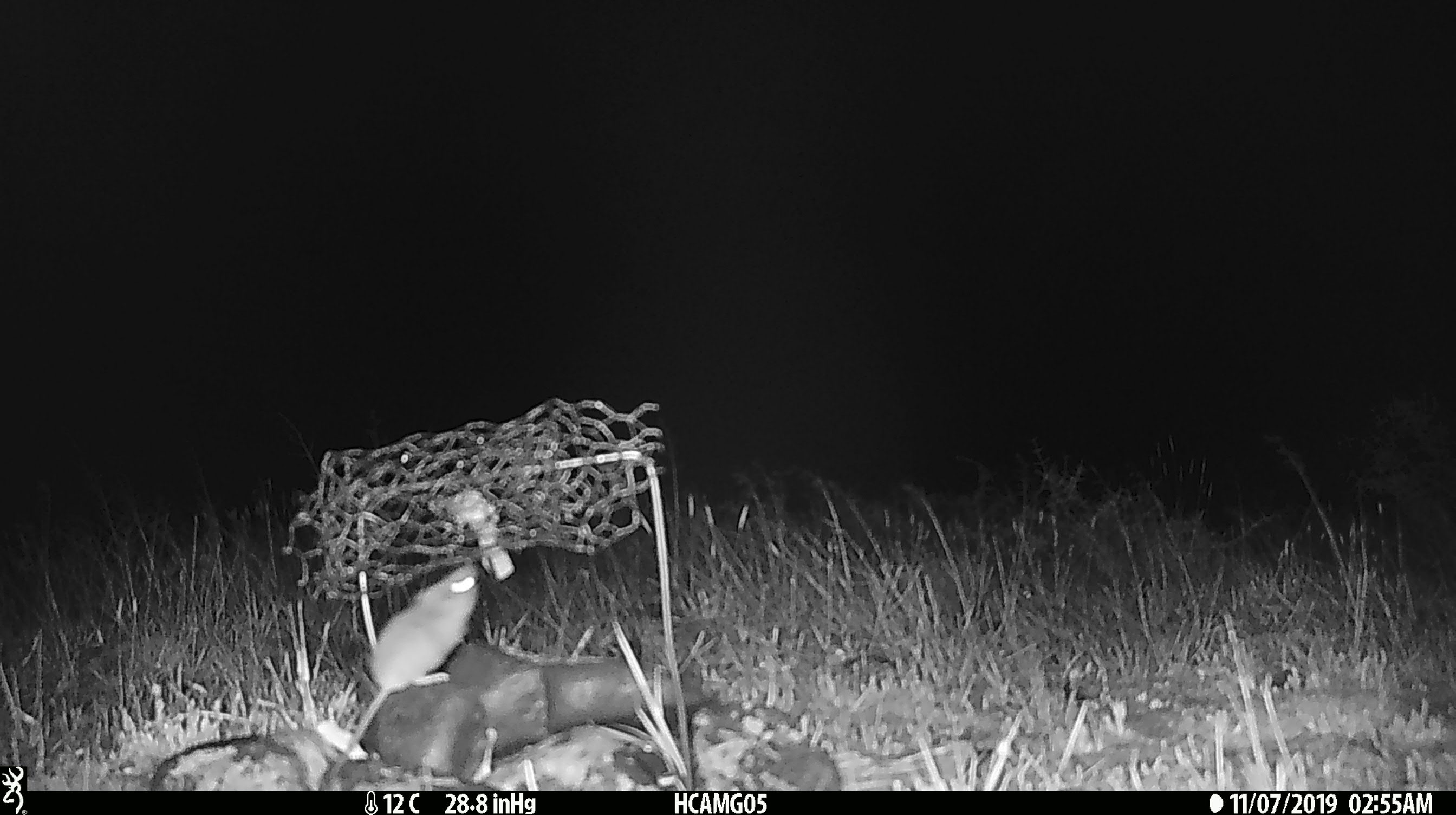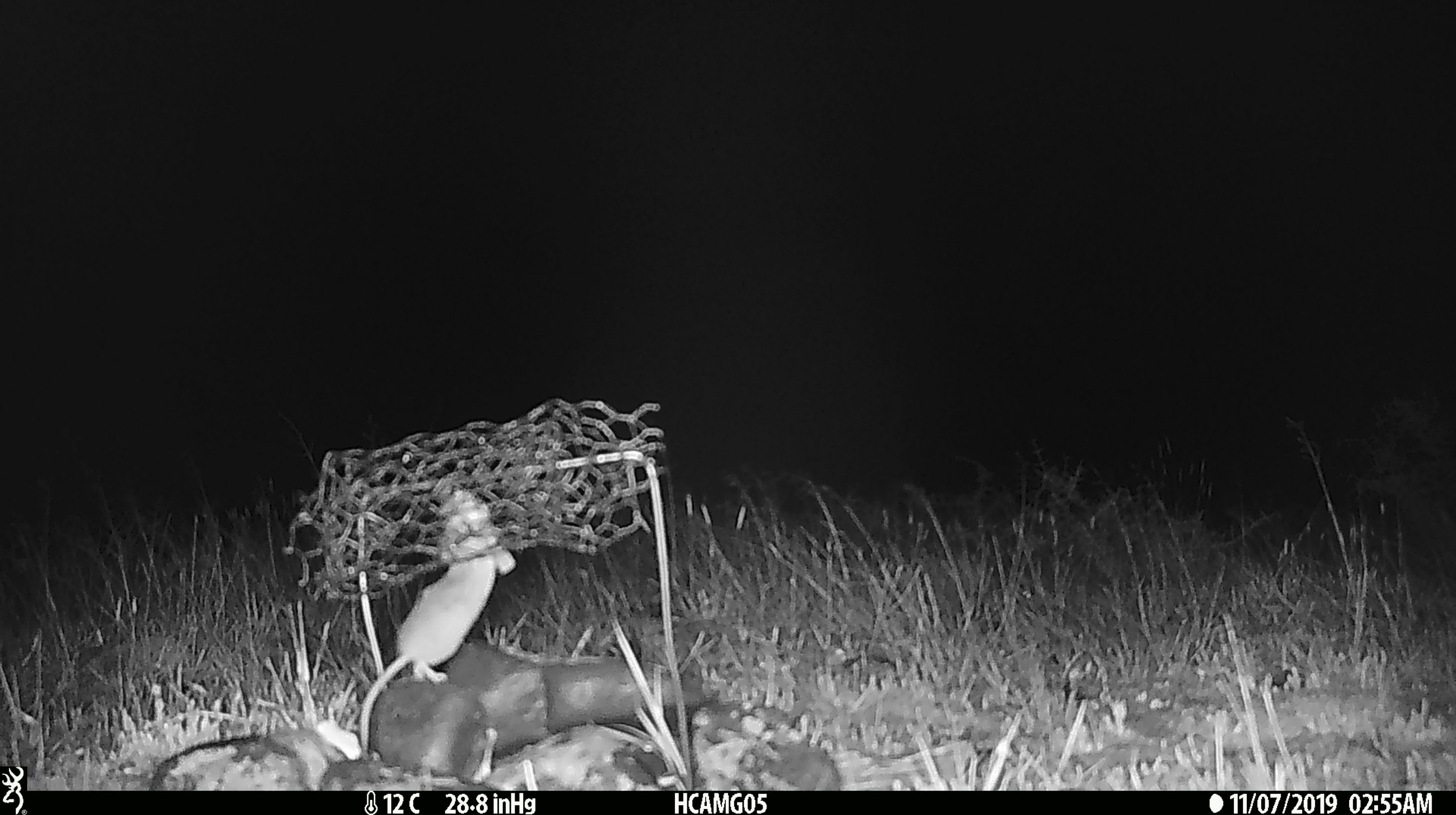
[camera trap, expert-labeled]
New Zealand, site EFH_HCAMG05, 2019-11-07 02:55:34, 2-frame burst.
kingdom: Animalia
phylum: Chordata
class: Mammalia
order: Rodentia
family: Muridae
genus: Mus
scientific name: Mus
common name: mouse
Mouse (Mus).